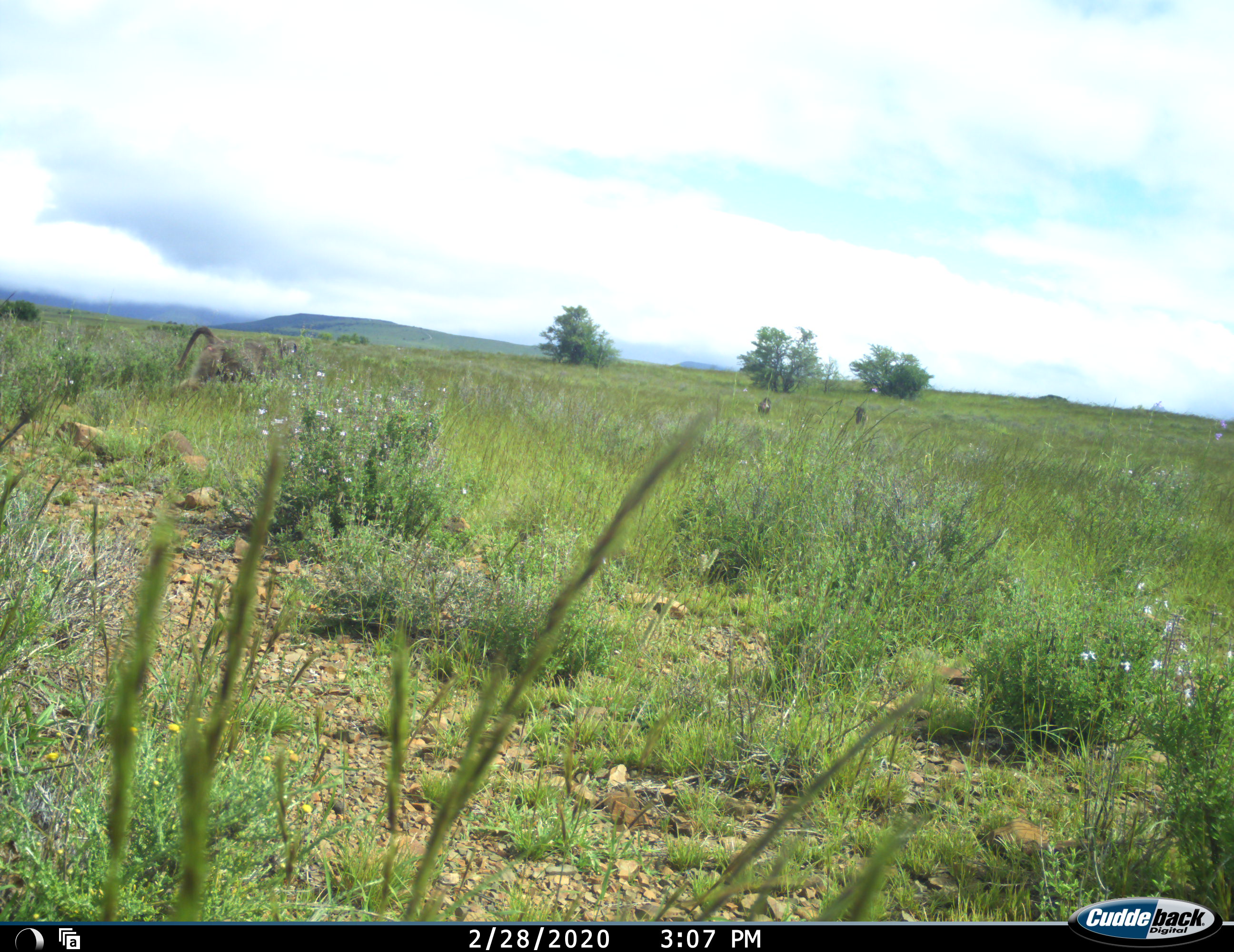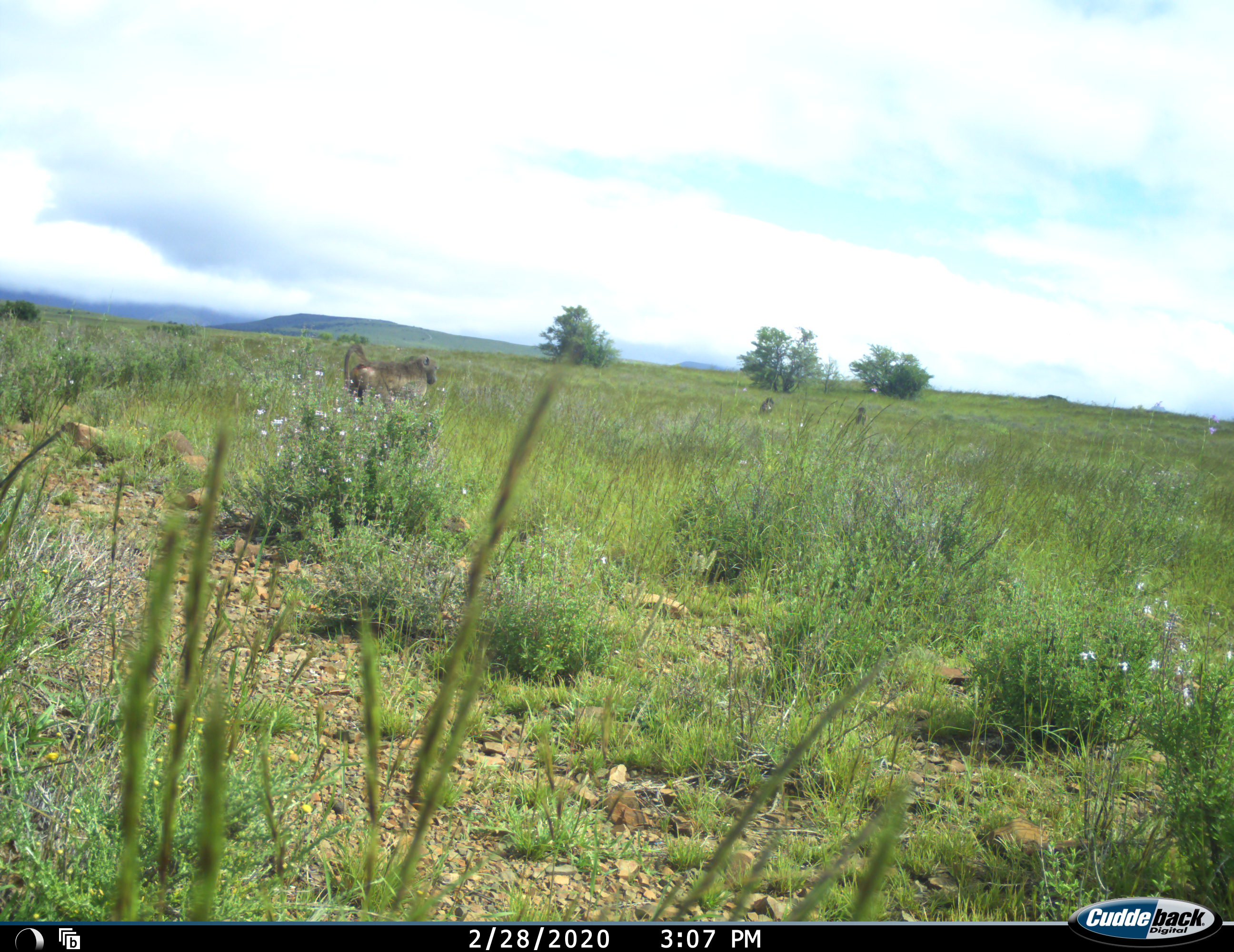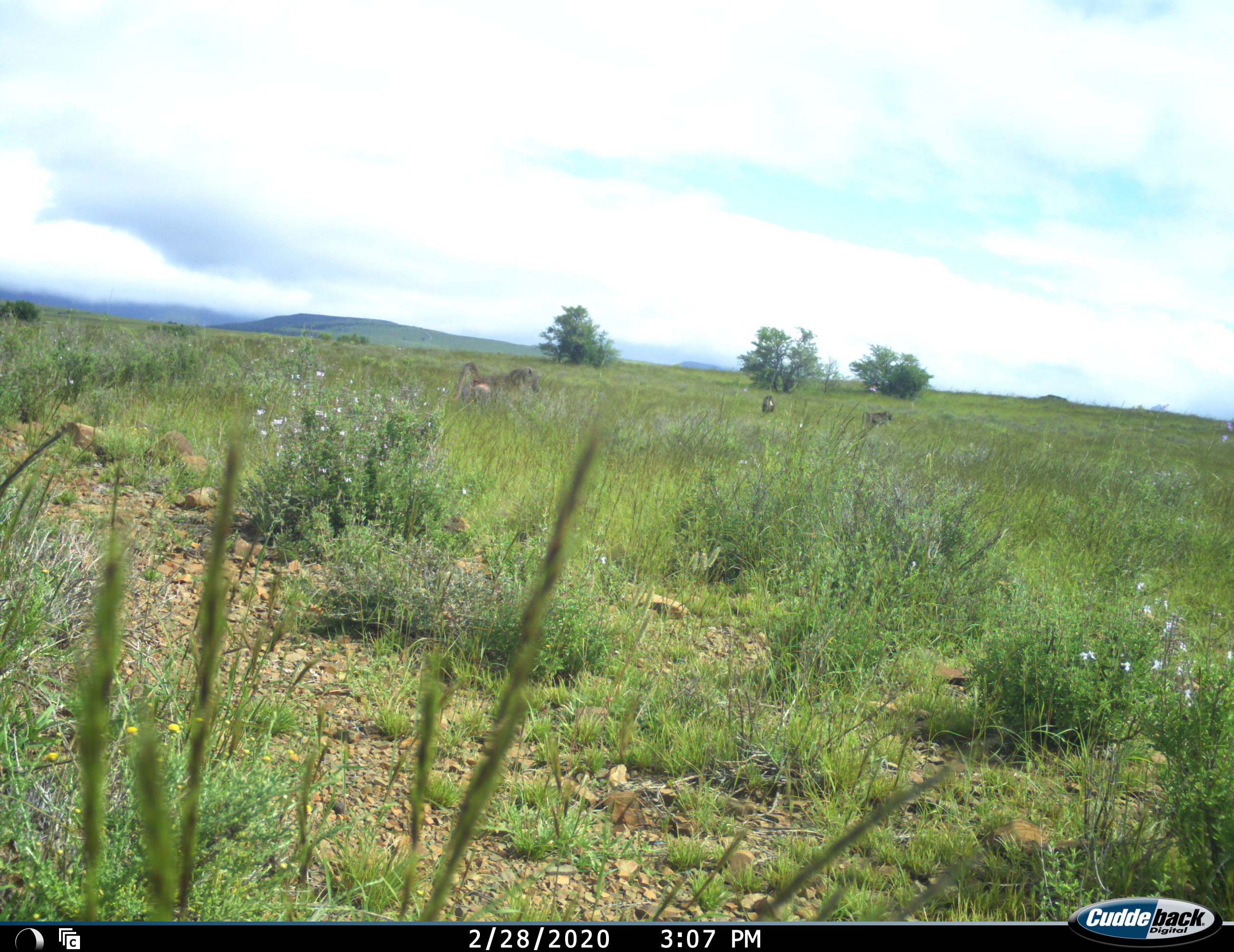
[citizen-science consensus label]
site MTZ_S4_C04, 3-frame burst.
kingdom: Animalia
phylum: Chordata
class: Mammalia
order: Primates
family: Cercopithecidae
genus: Papio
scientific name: Papio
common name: baboon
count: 3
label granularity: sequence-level